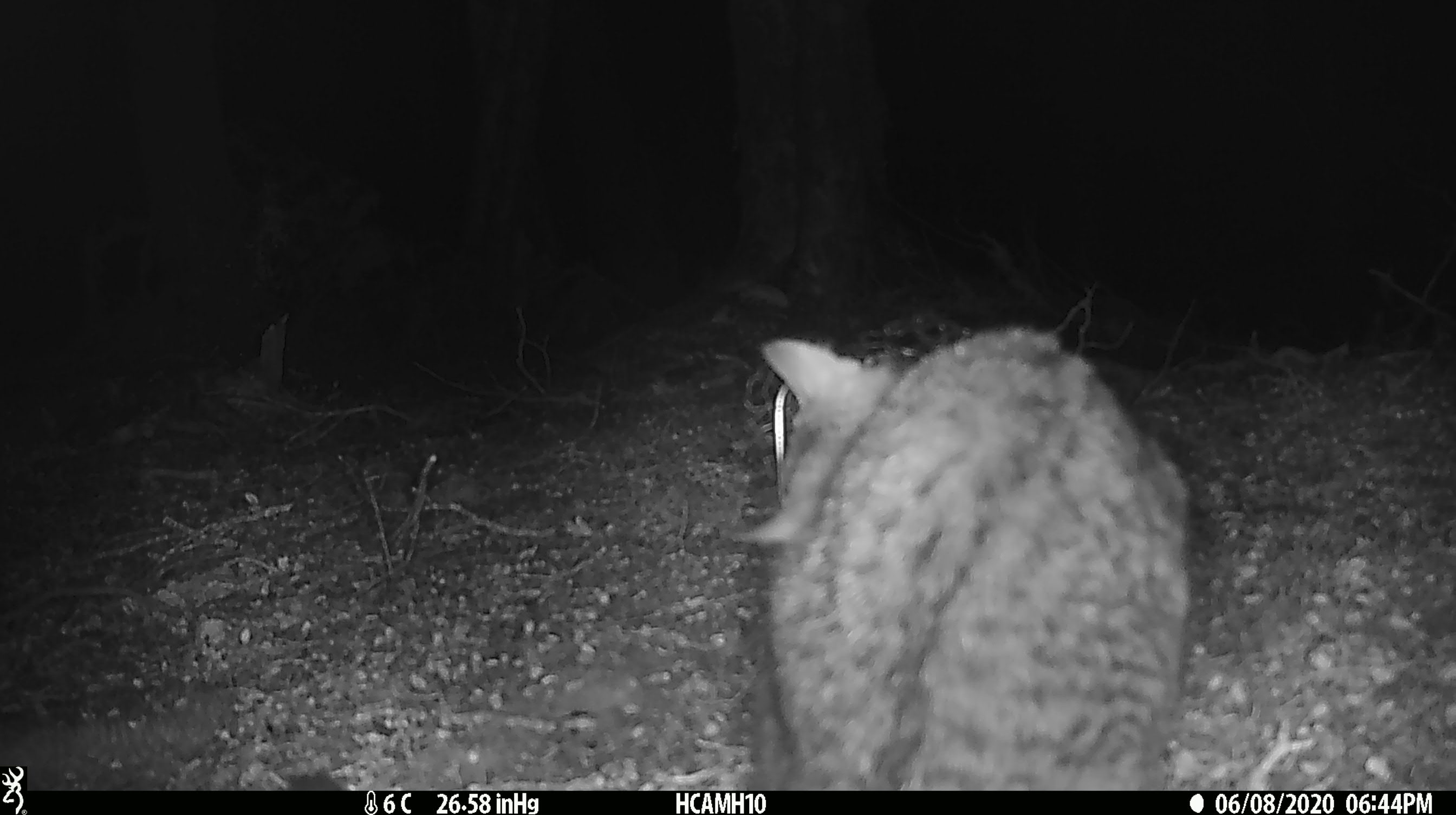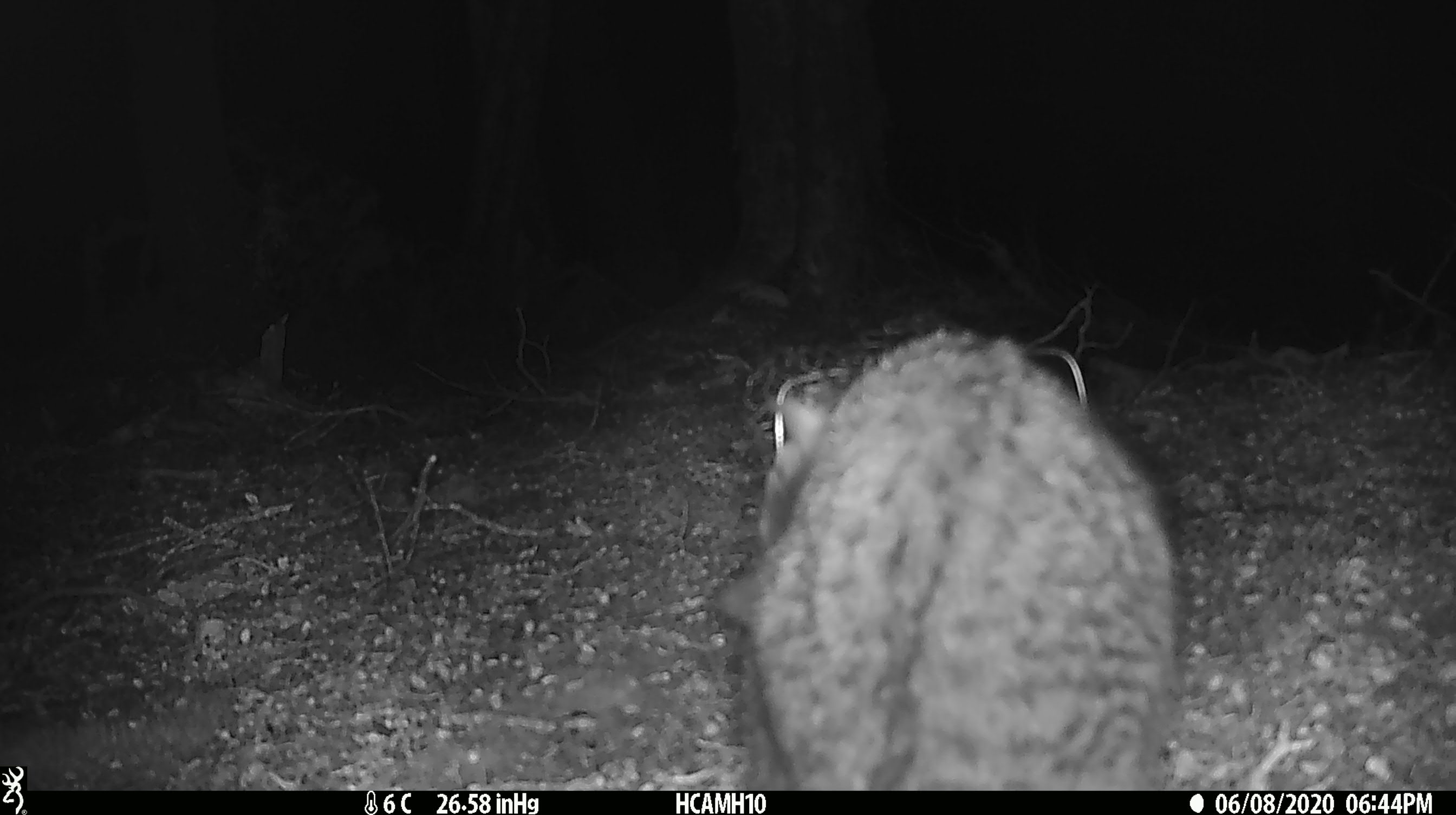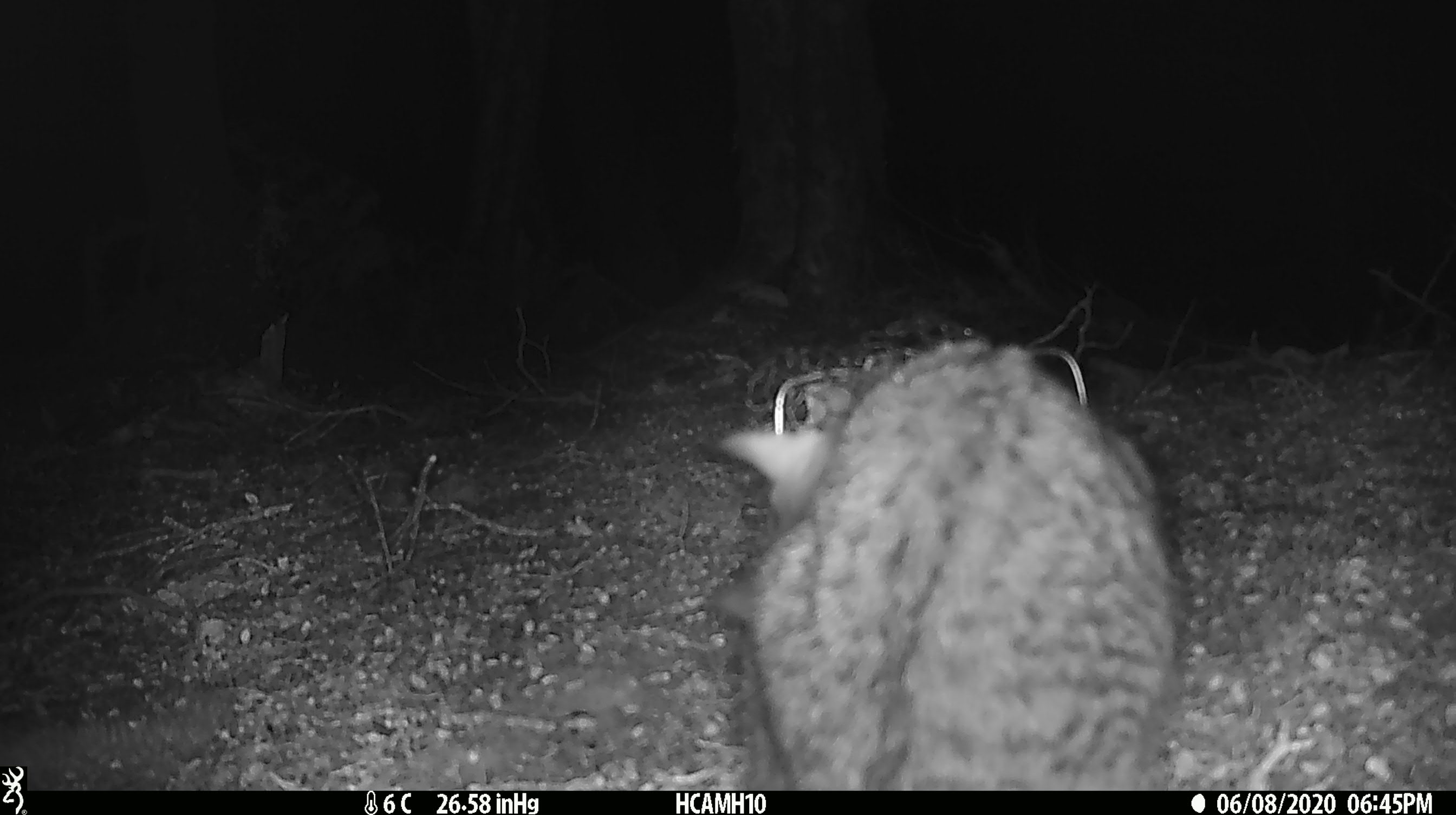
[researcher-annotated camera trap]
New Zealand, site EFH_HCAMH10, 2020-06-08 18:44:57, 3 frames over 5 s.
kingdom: Animalia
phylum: Chordata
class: Mammalia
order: Carnivora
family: Felidae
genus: Felis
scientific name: Felis catus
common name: domestic cat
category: cat